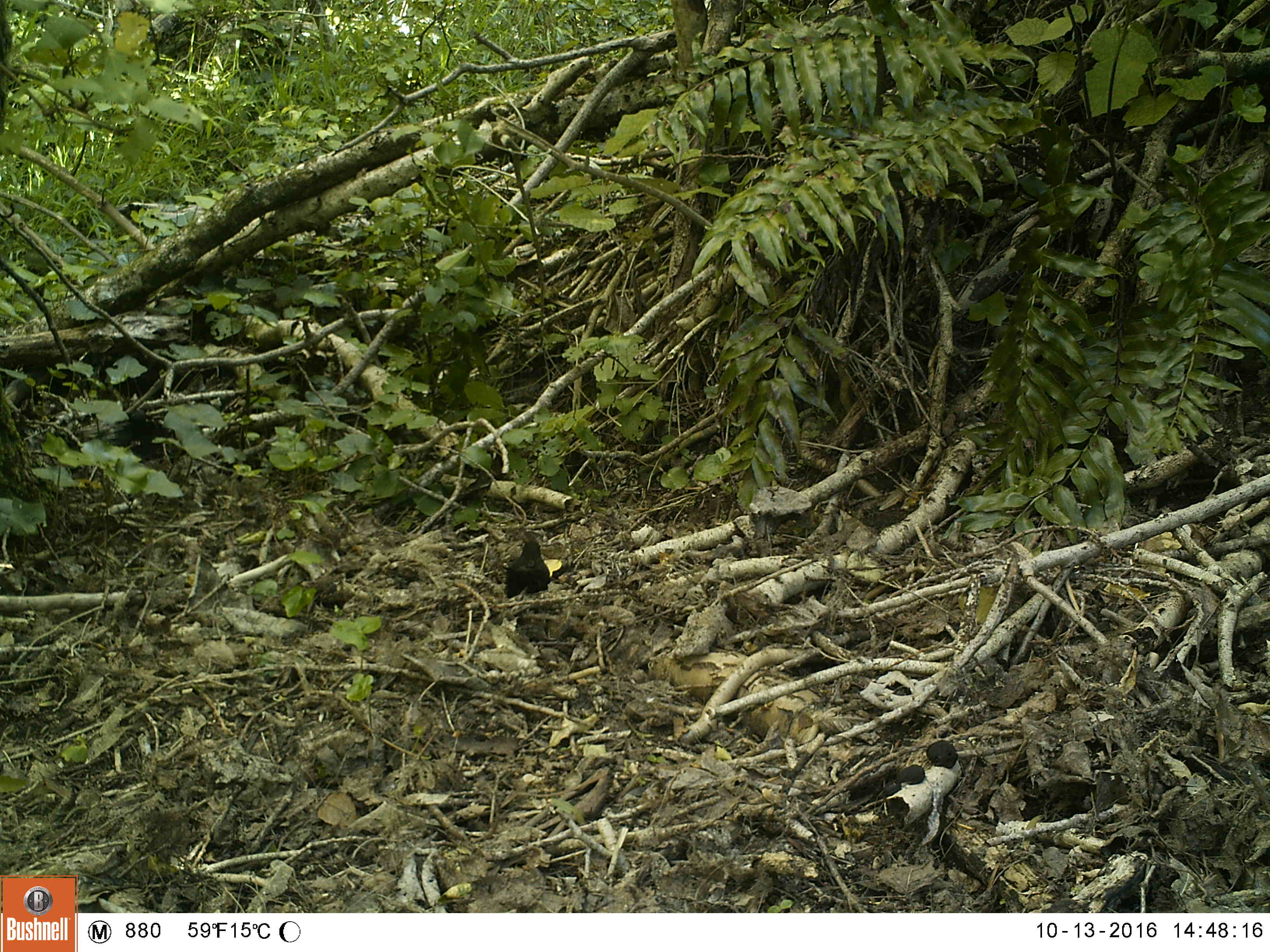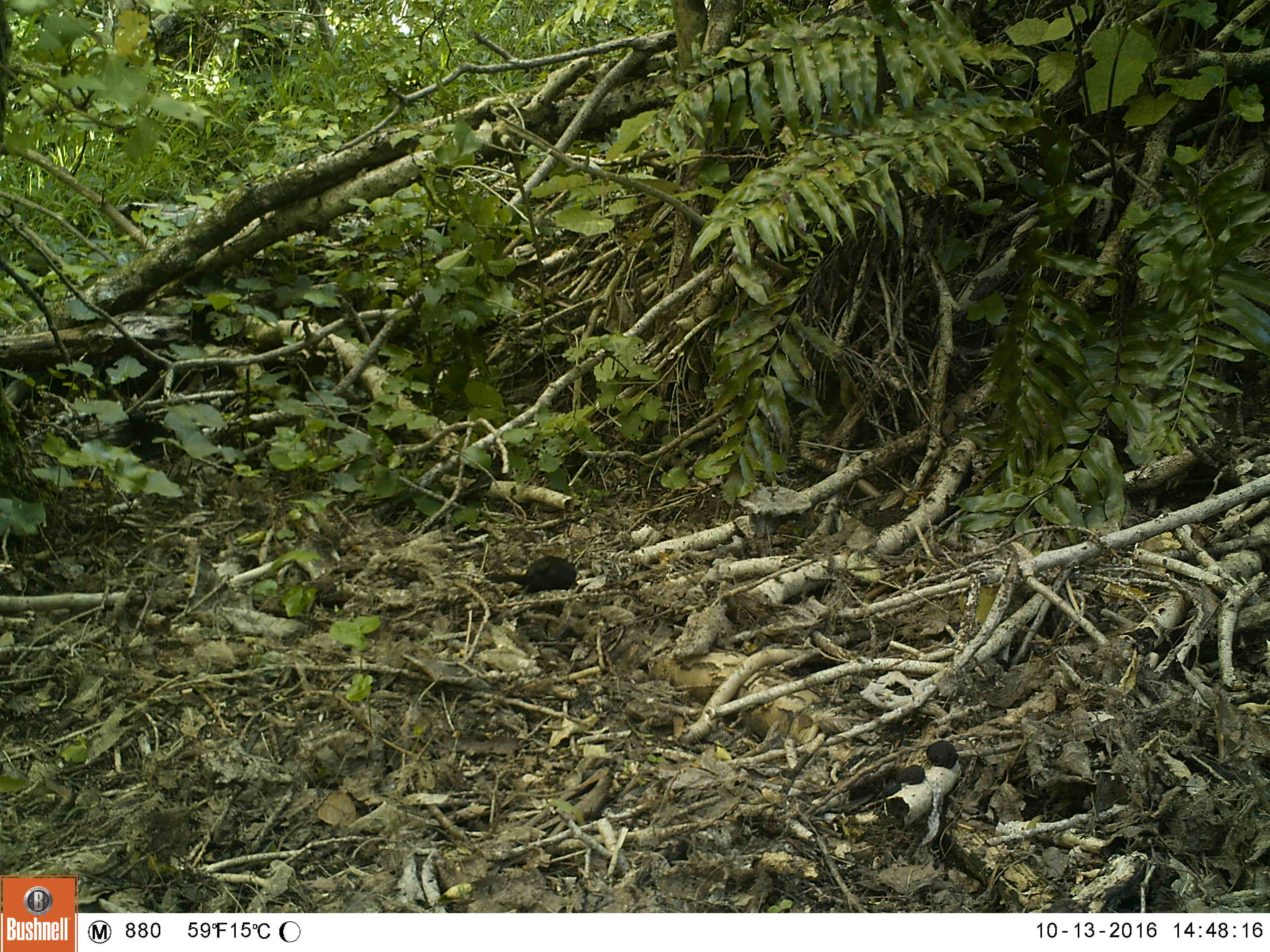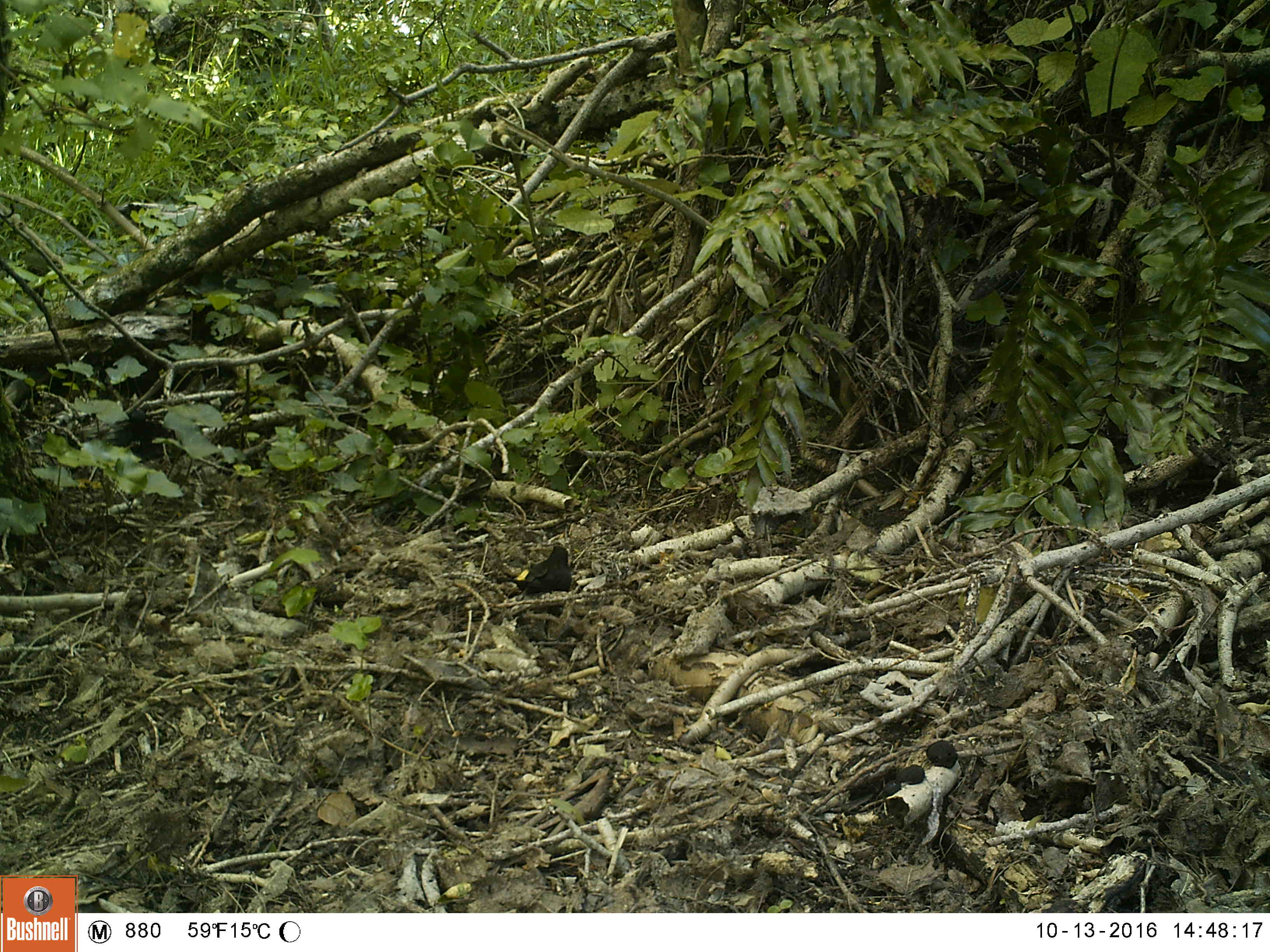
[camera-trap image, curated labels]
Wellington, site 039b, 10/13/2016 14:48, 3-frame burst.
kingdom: Animalia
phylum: Chordata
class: Aves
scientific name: Aves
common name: bird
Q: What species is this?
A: Bird (Aves).